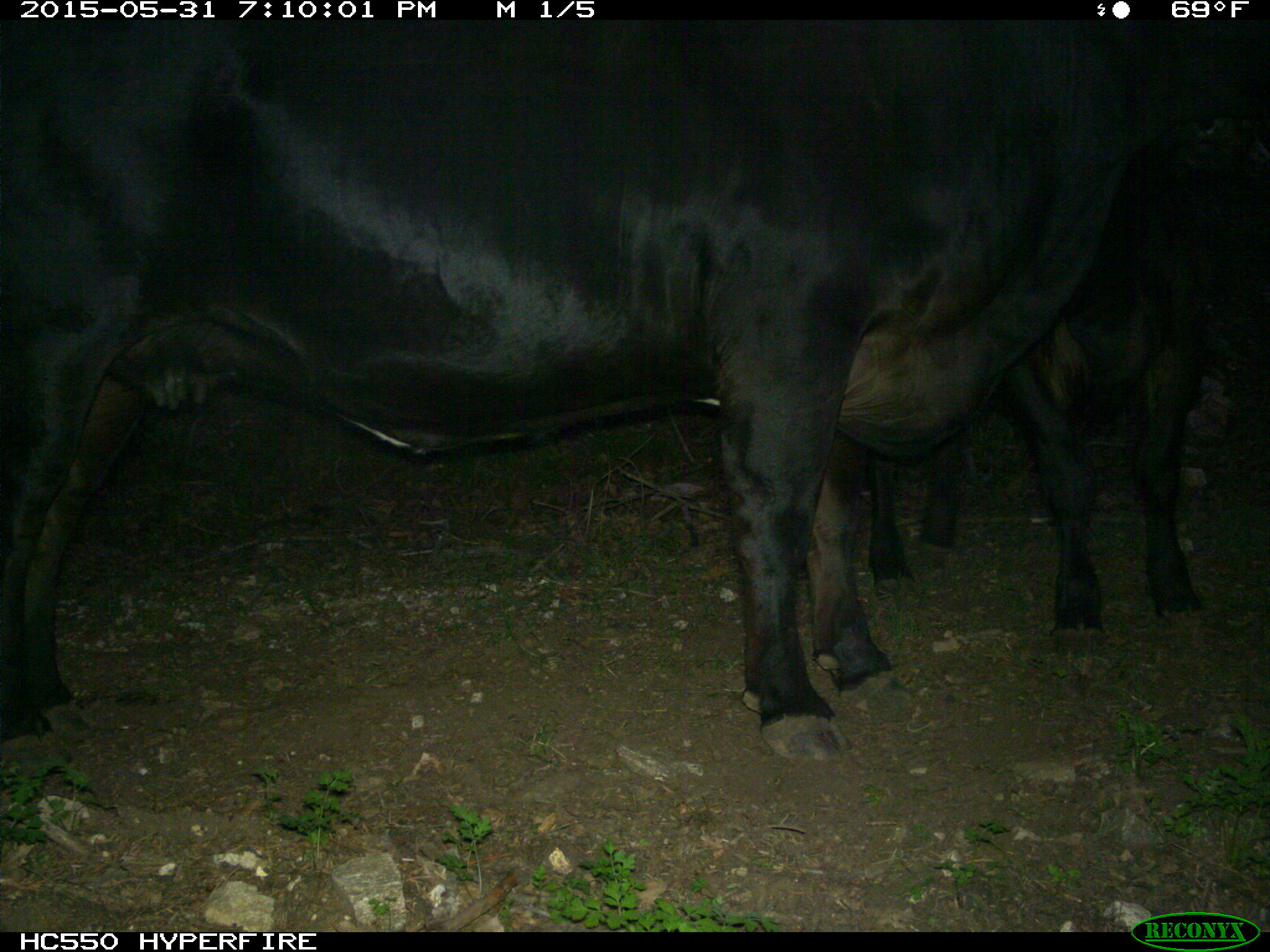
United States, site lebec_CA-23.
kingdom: Animalia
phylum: Chordata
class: Mammalia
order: Artiodactyla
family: Bovidae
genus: Bos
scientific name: Bos taurus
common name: domestic cow